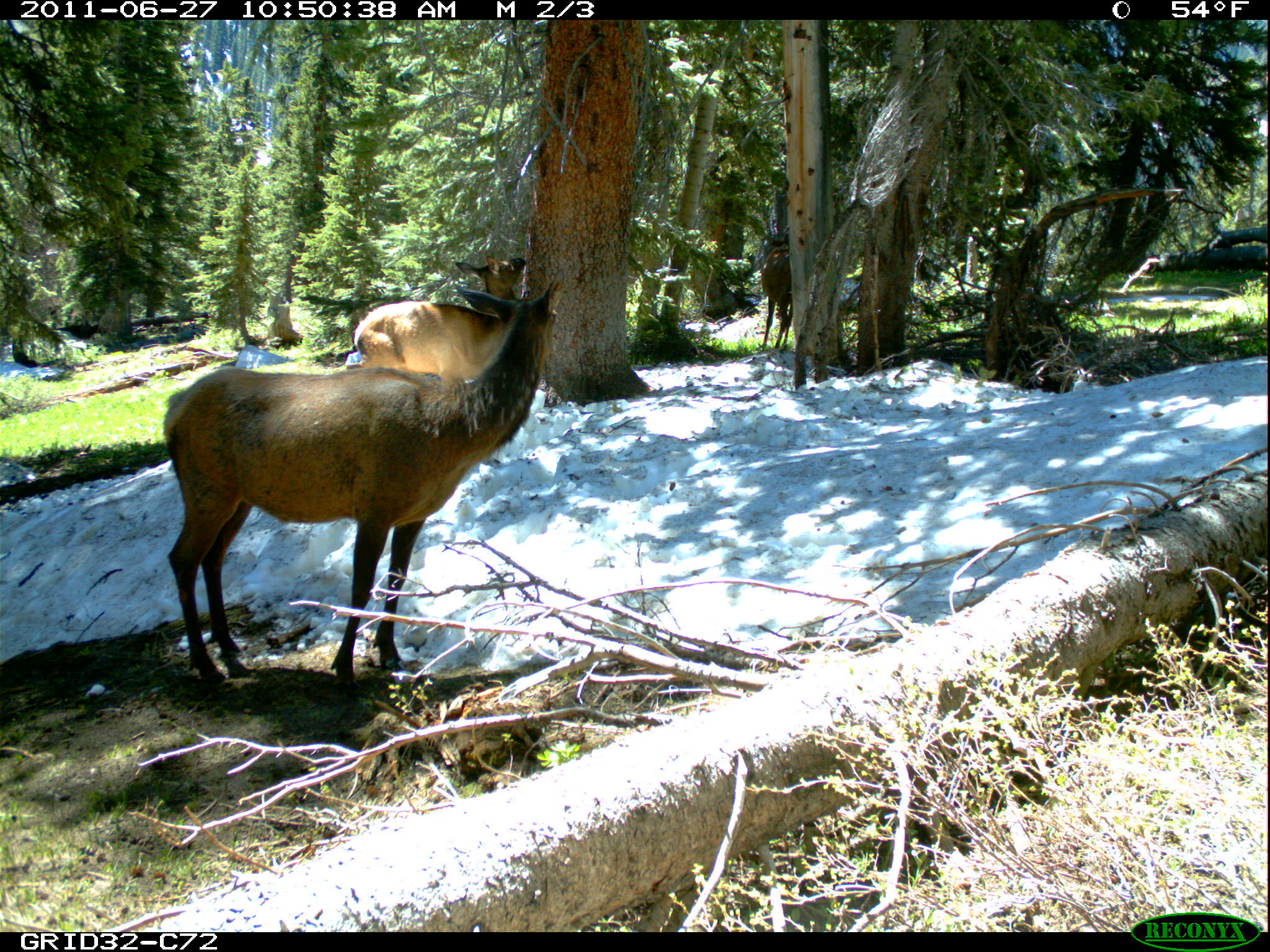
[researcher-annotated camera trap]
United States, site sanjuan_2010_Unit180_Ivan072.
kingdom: Animalia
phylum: Chordata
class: Mammalia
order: Artiodactyla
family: Cervidae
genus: Cervus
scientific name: Cervus elaphus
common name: red deer